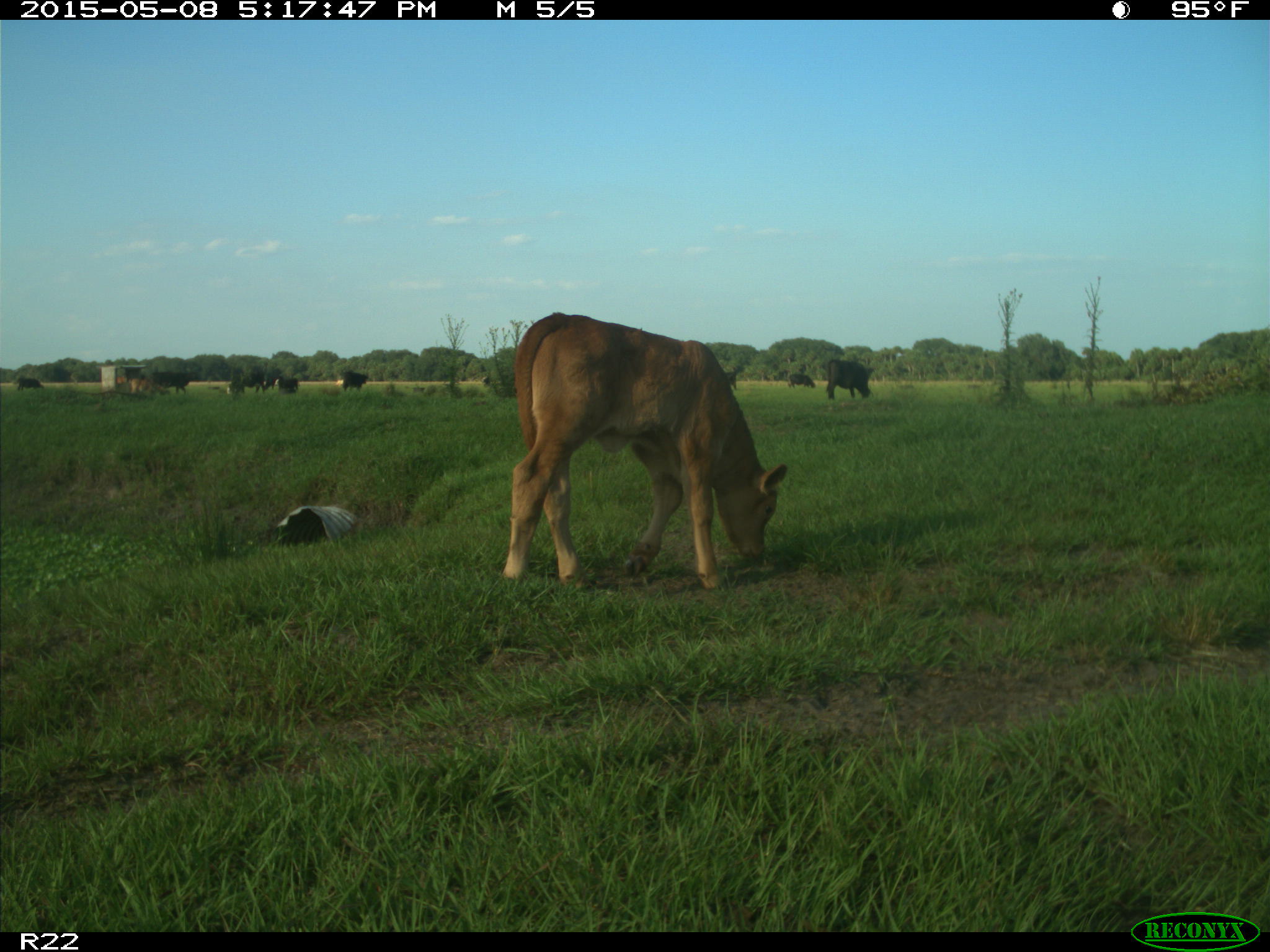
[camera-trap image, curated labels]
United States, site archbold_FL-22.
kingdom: Animalia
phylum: Chordata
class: Mammalia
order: Artiodactyla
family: Bovidae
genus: Bos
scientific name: Bos taurus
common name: domestic cow